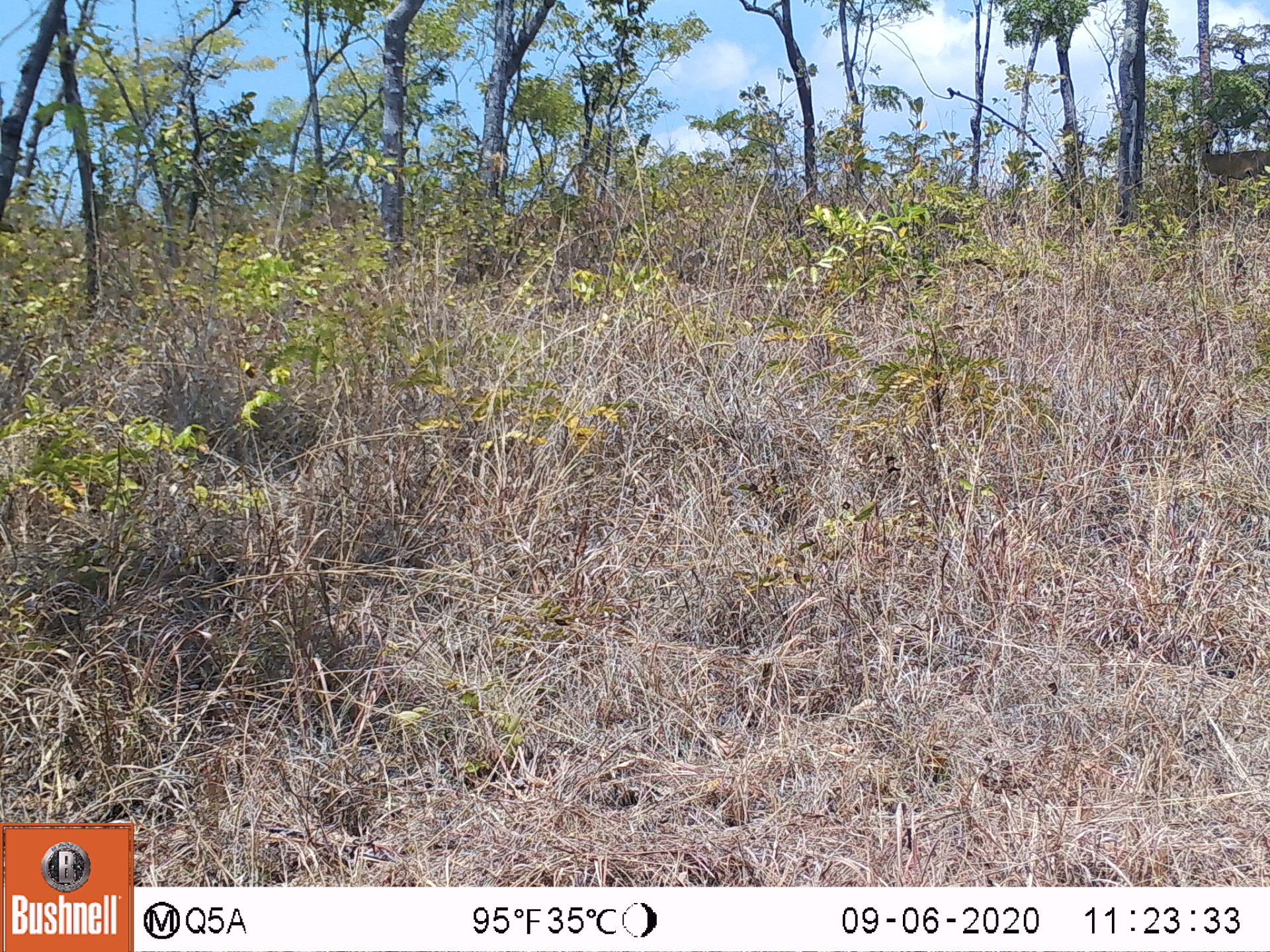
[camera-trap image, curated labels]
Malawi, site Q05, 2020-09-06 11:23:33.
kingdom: Animalia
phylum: Chordata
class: Mammalia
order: Artiodactyla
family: Bovidae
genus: Sylvicapra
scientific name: Sylvicapra grimmia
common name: common duiker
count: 1